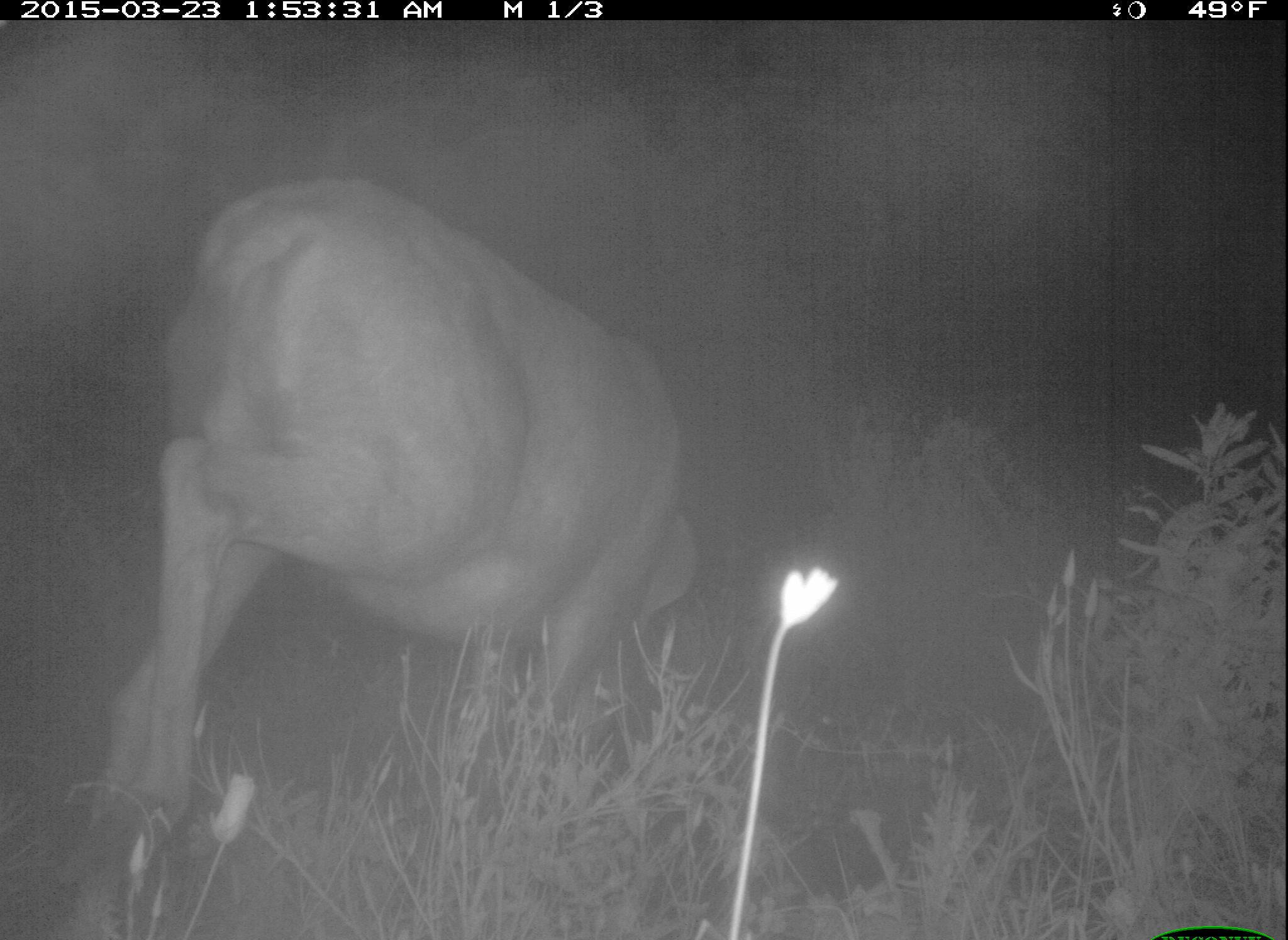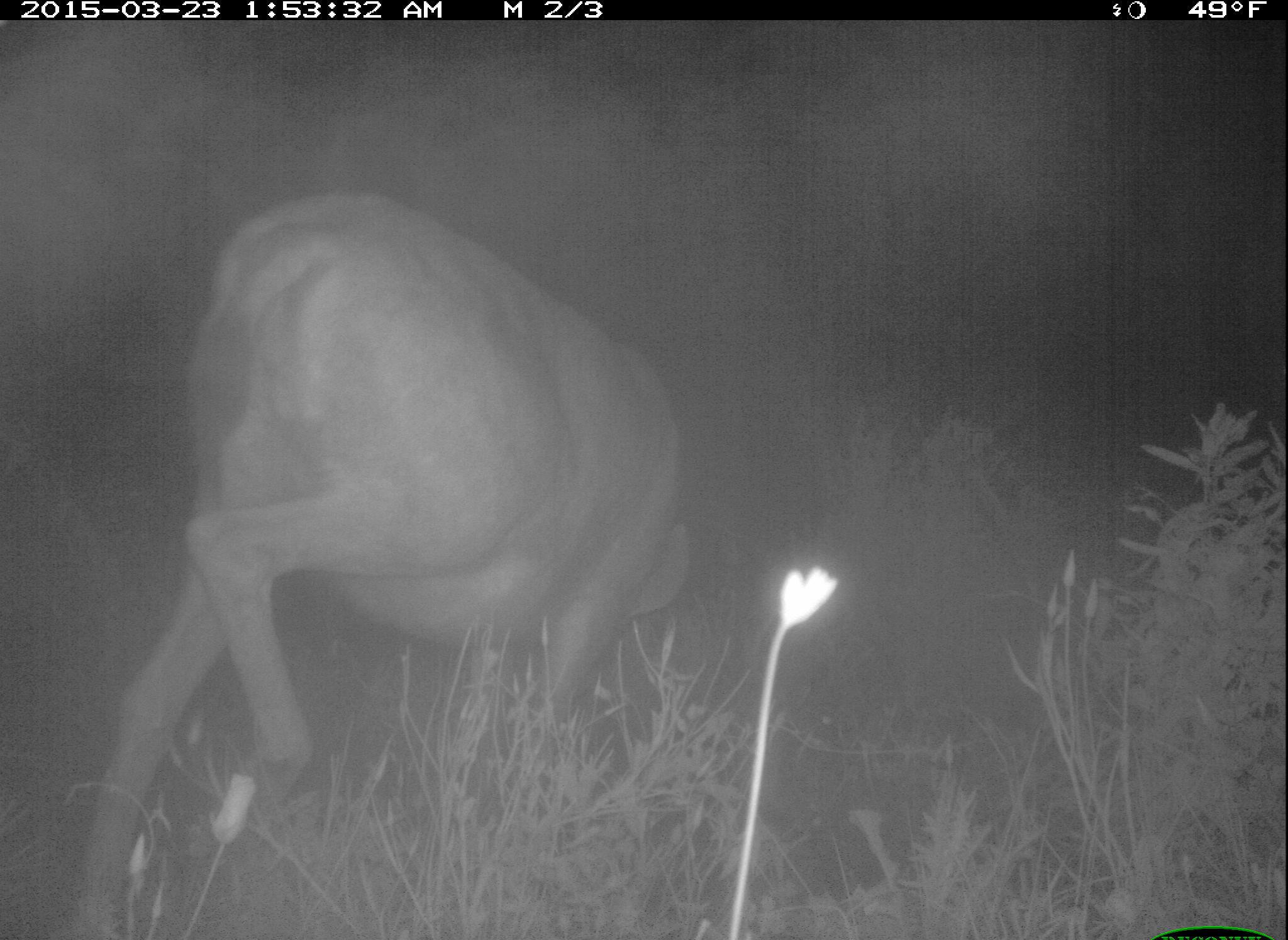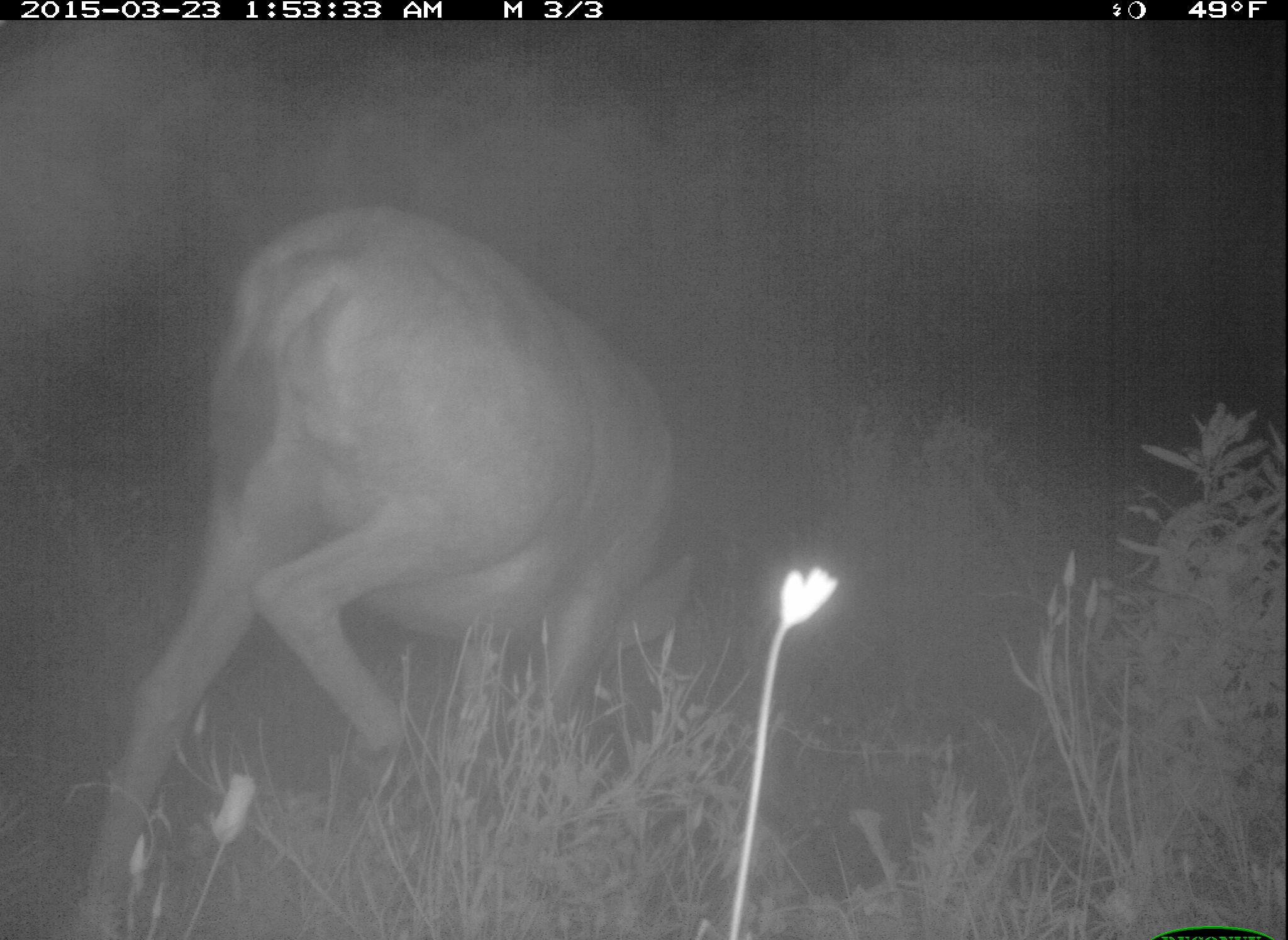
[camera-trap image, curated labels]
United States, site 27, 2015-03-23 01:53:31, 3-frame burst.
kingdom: Animalia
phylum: Chordata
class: Mammalia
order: Artiodactyla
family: Cervidae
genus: Odocoileus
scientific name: Odocoileus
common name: deer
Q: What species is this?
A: Deer (Odocoileus).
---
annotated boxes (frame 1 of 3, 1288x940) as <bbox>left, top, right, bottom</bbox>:
deer: <bbox>52, 178, 700, 938</bbox>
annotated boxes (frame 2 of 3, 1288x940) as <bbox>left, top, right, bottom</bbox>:
deer: <bbox>65, 192, 690, 938</bbox>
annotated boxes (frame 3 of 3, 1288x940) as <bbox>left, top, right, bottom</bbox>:
deer: <bbox>76, 208, 698, 938</bbox>